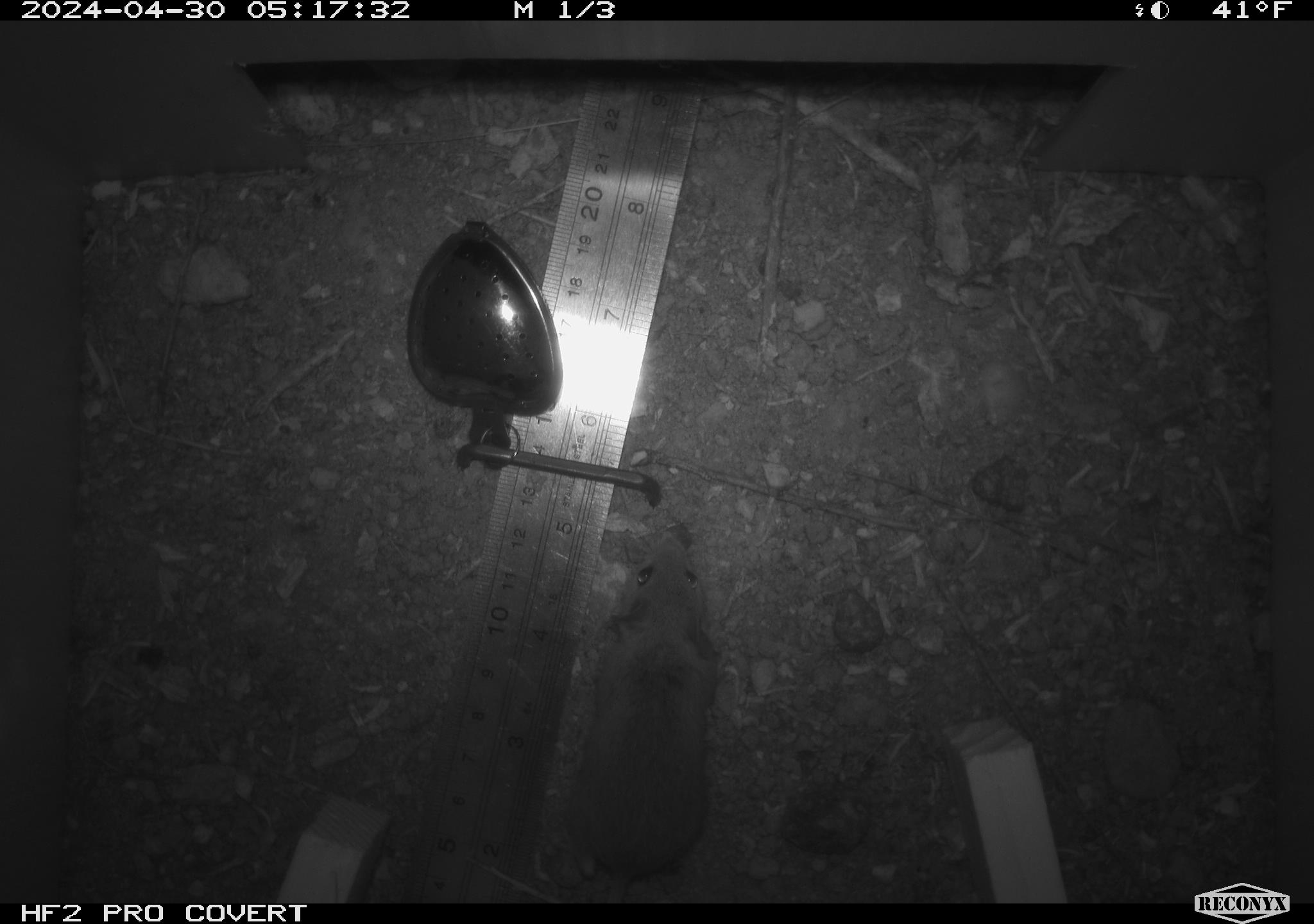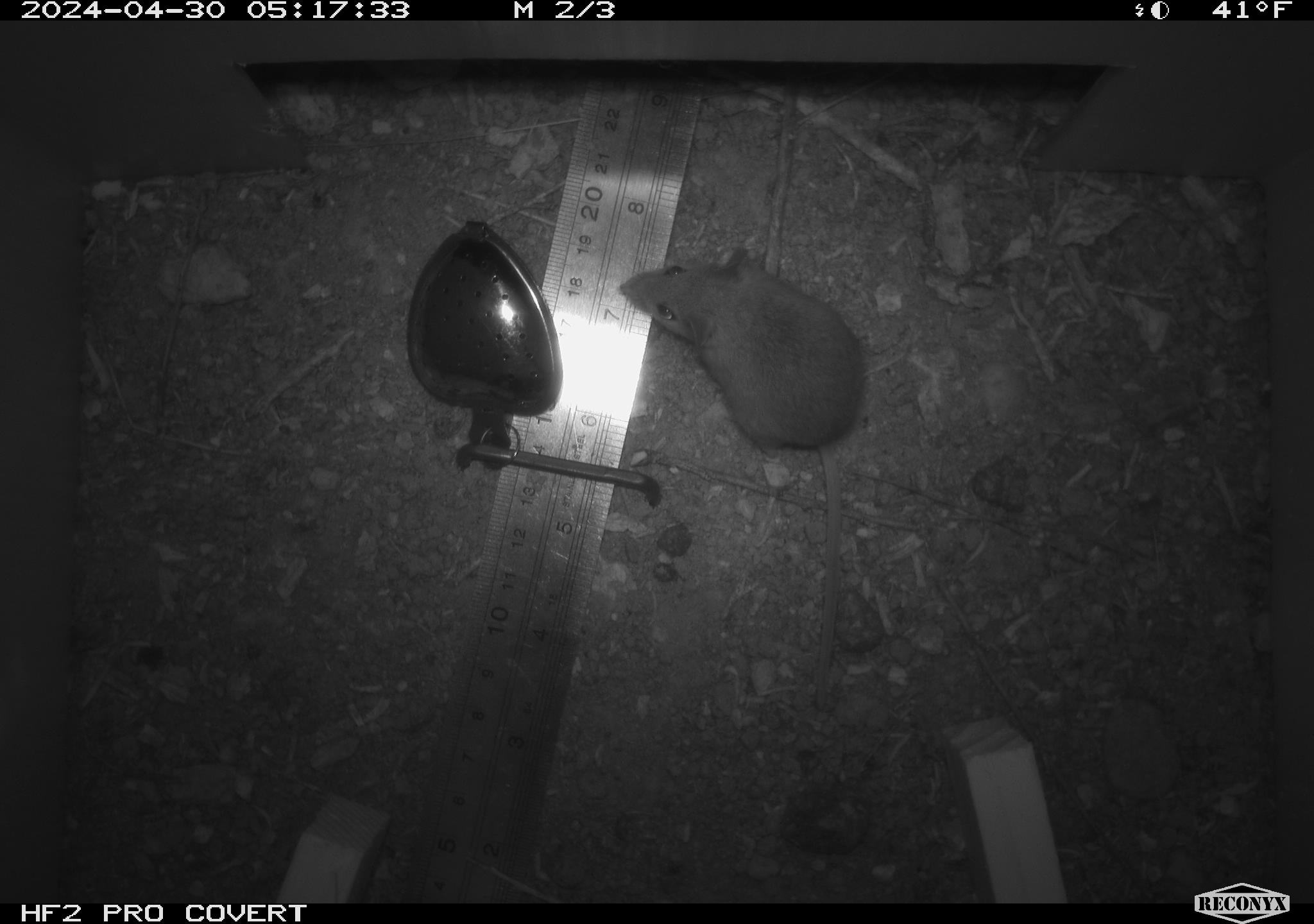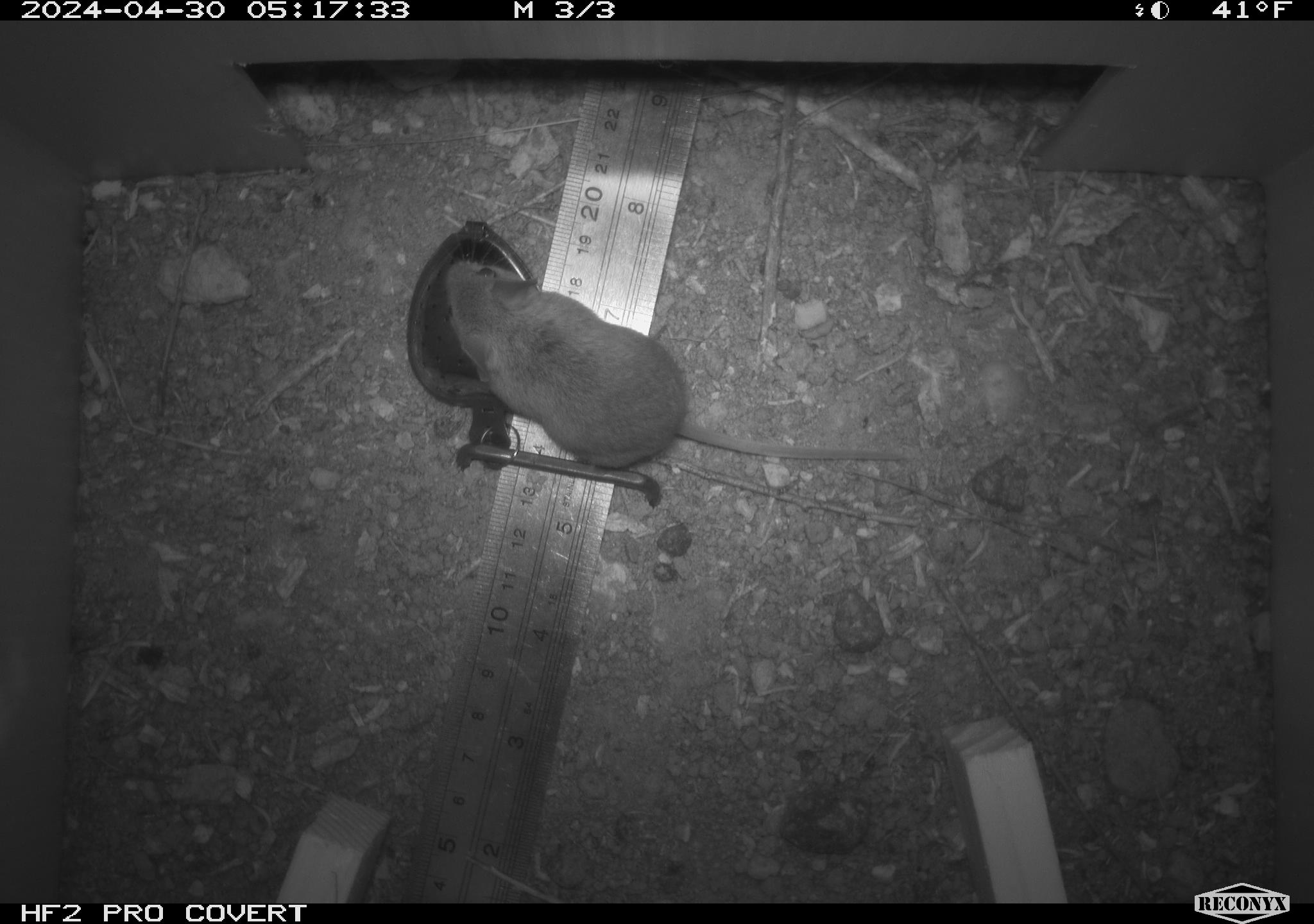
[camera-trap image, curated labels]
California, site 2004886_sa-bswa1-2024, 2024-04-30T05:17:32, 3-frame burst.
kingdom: Animalia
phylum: Chordata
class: Mammalia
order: Rodentia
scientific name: Rodentia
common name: mouse species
Mouse species (Rodentia).